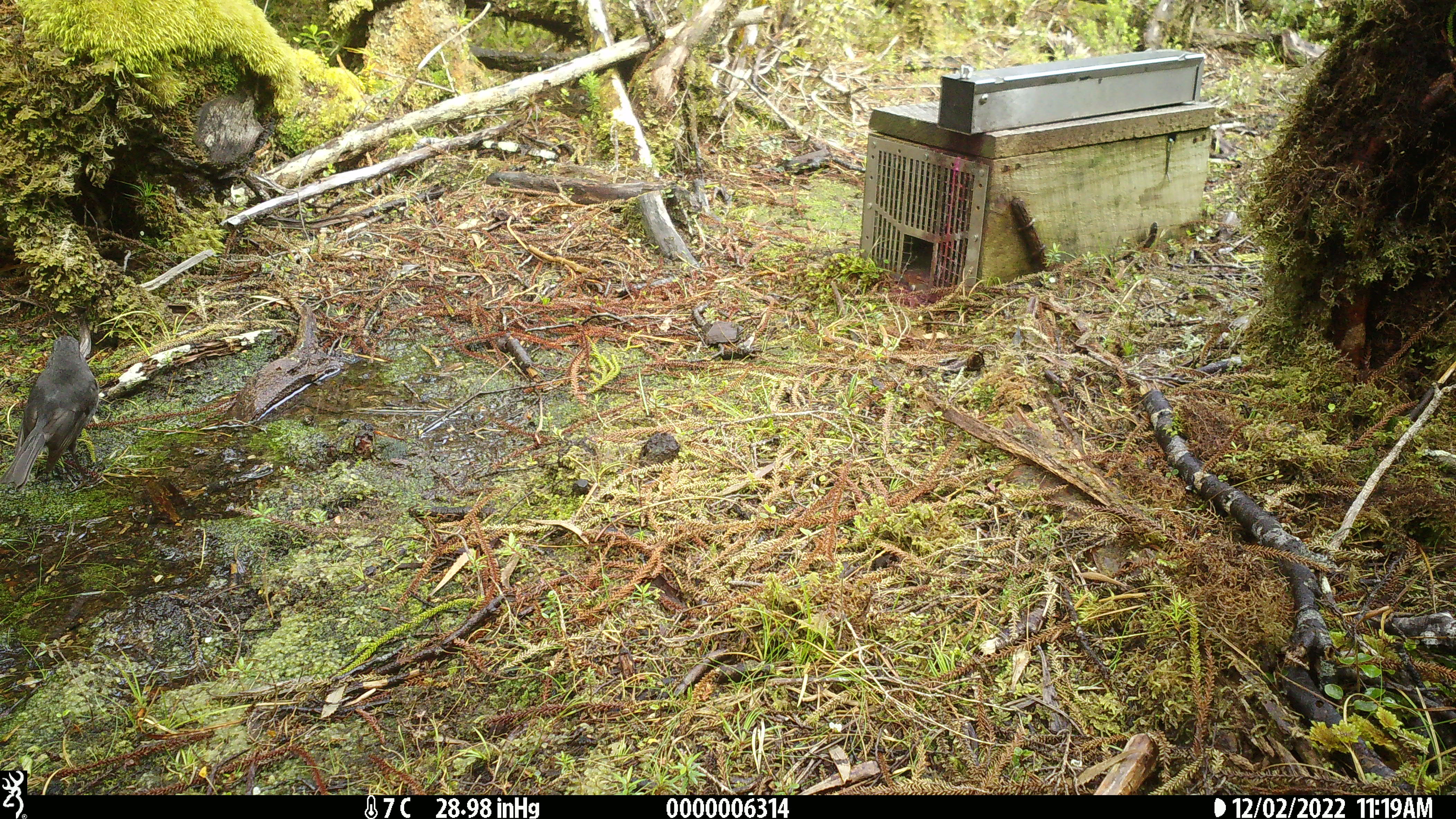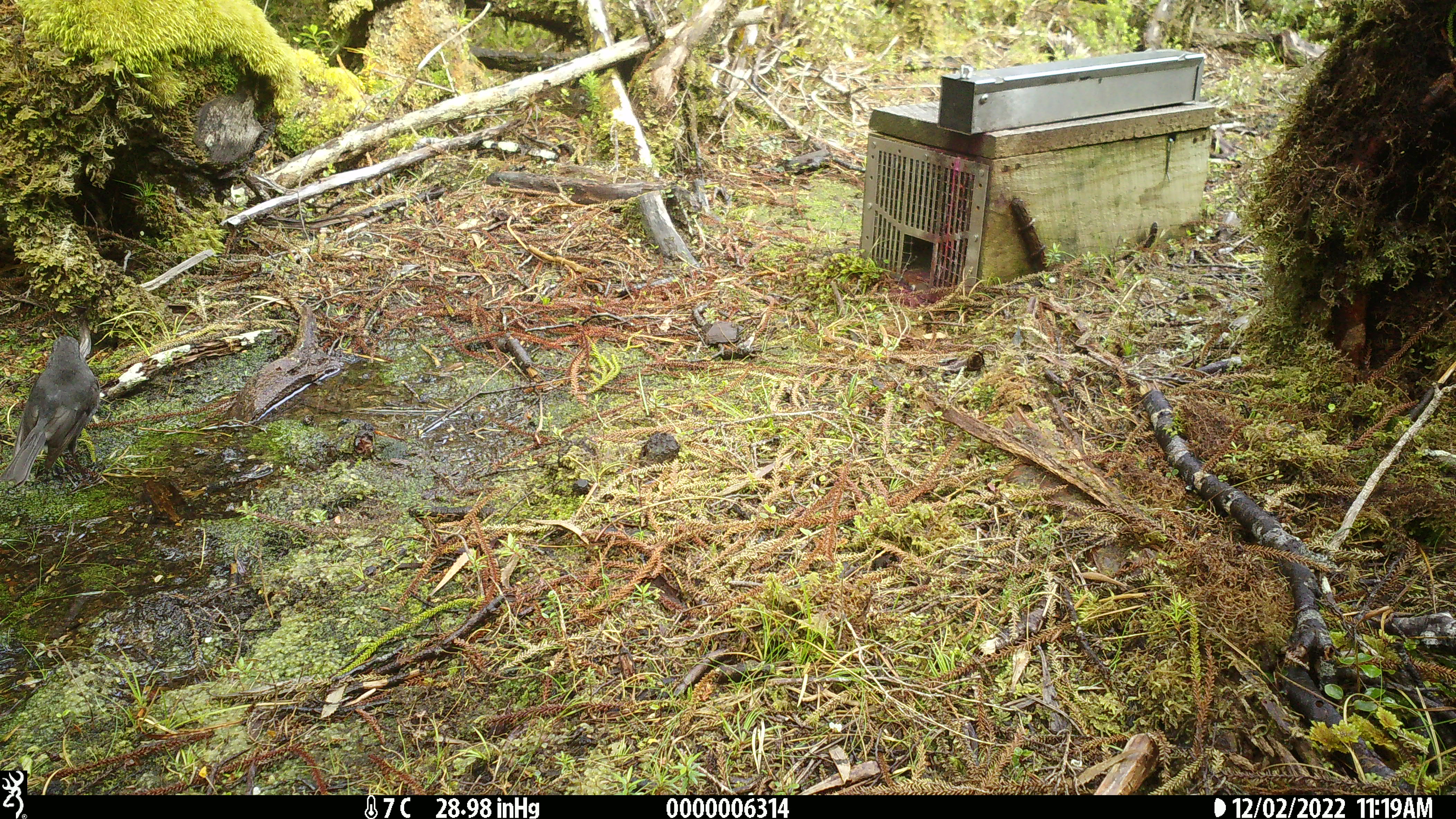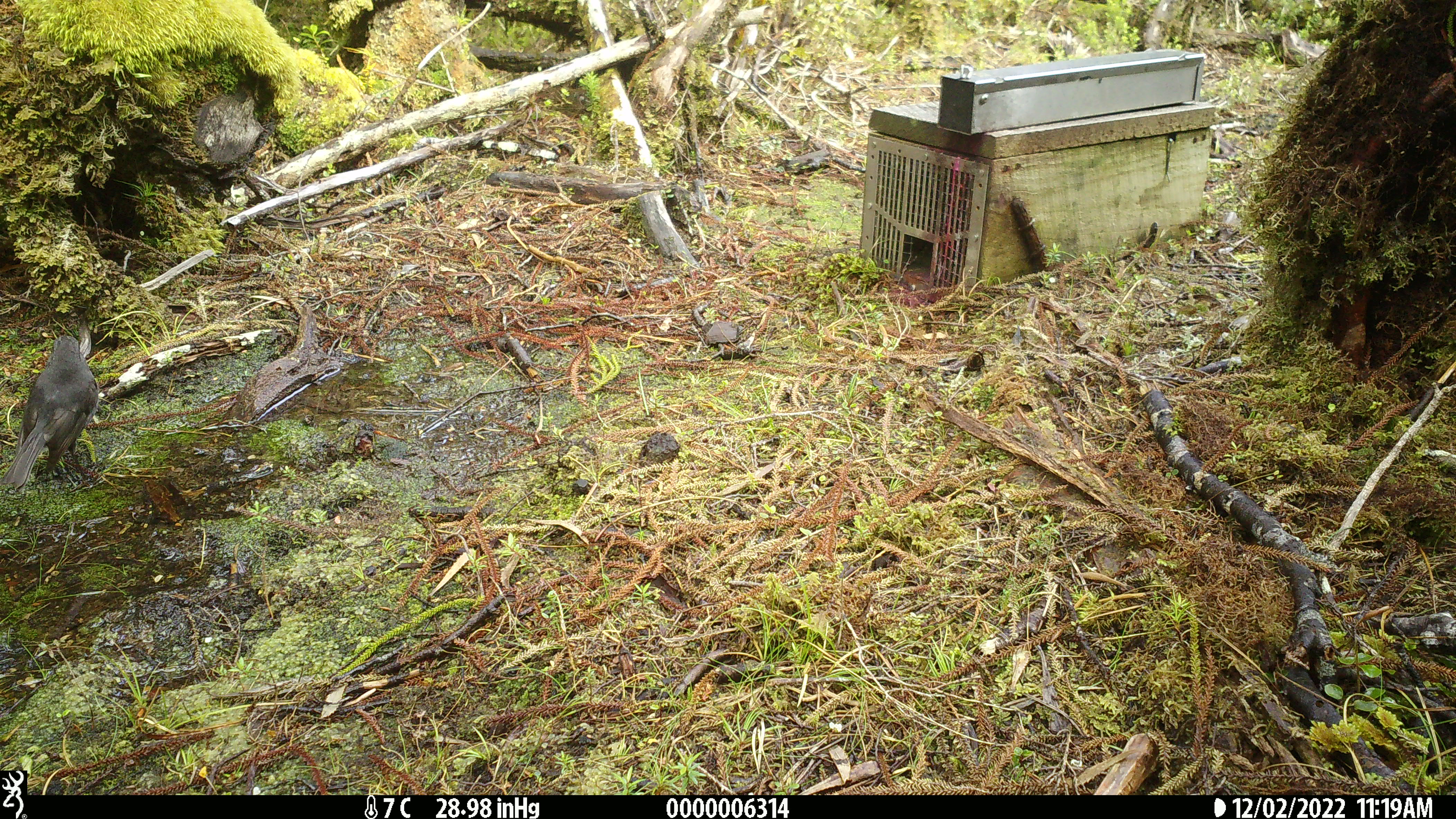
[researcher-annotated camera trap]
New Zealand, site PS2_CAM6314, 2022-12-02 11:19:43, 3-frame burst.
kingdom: Animalia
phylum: Chordata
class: Aves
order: Passeriformes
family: Petroicidae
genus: Petroica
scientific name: Petroica australis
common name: new zealand robin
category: robin